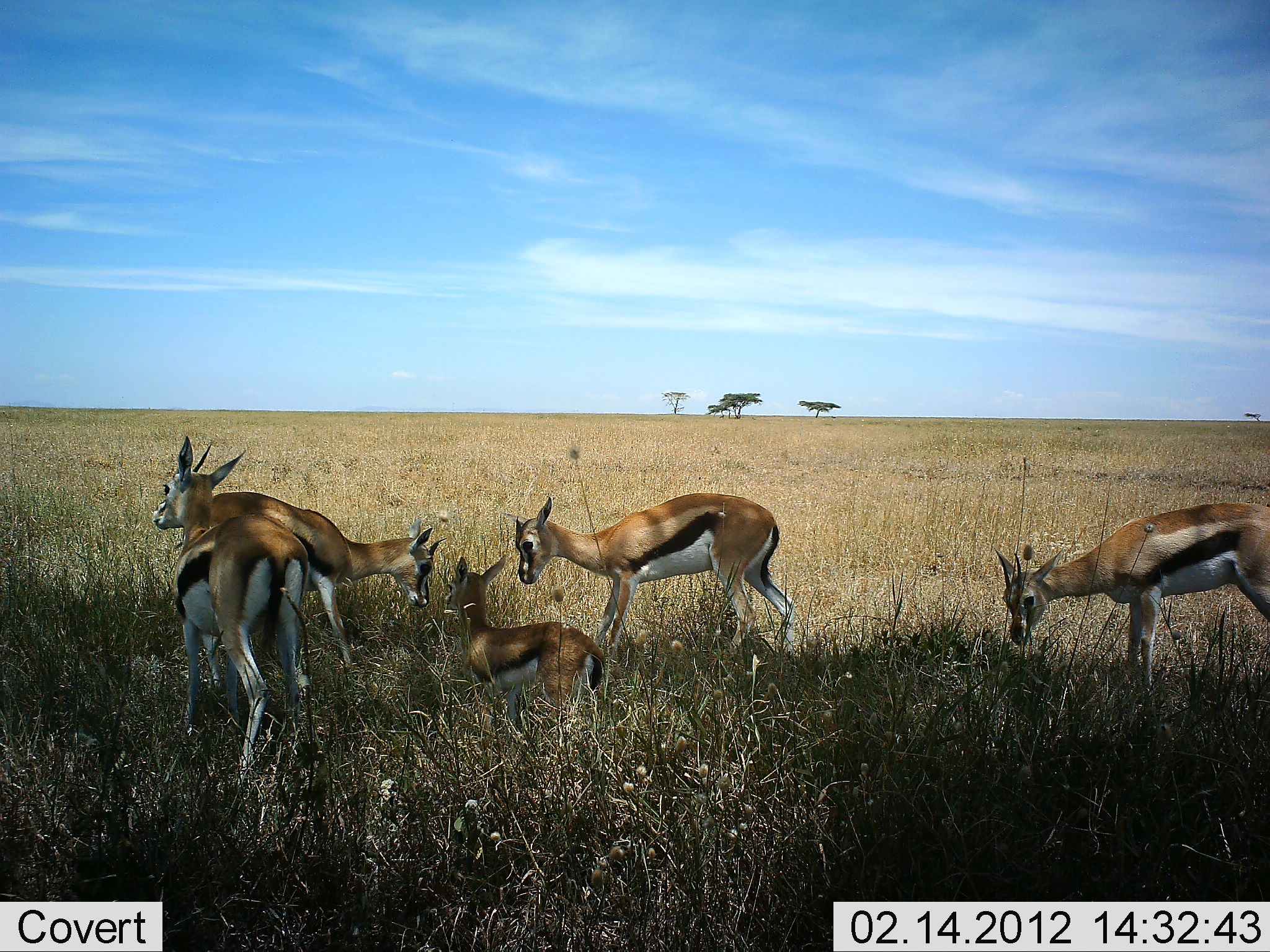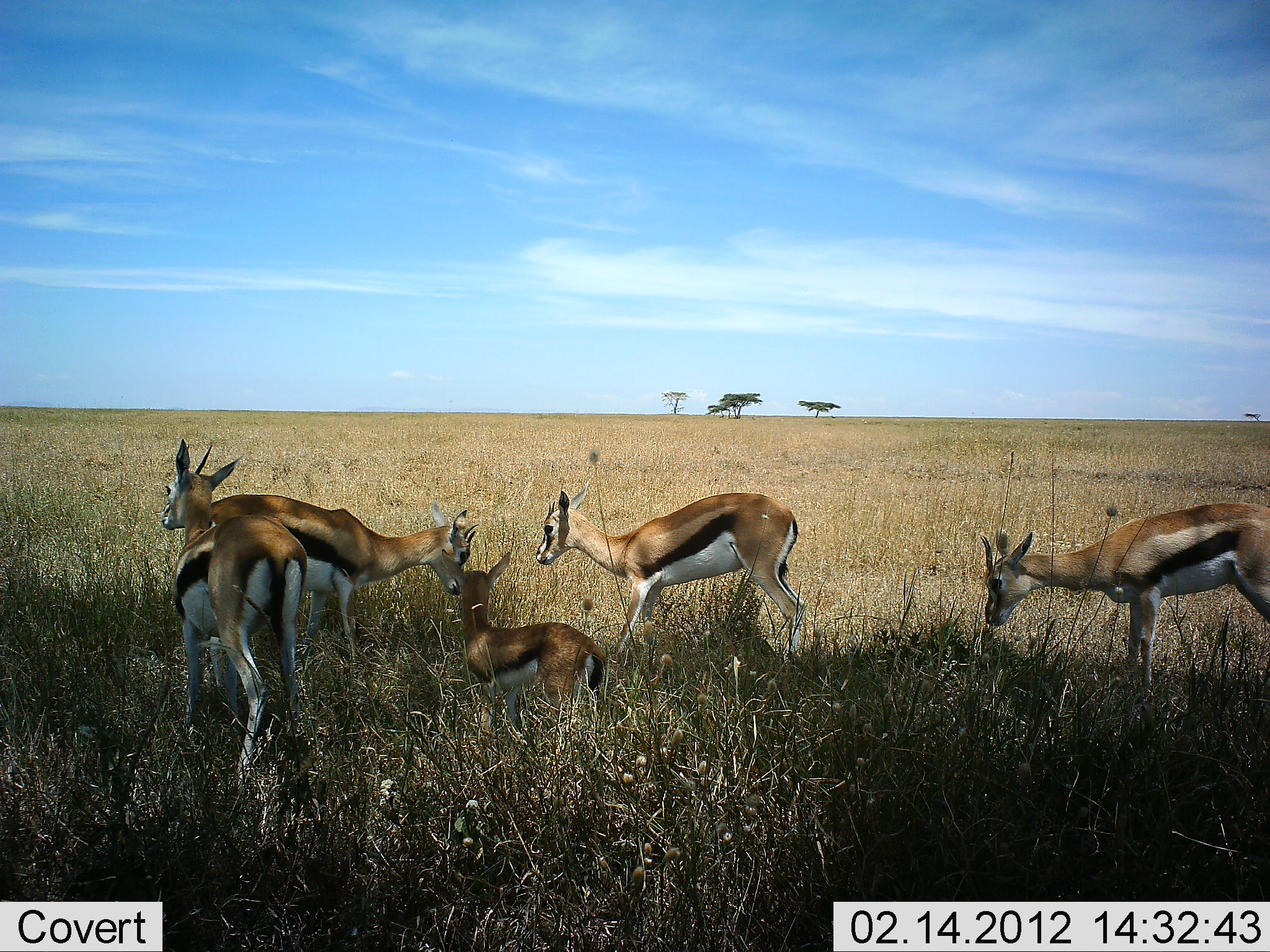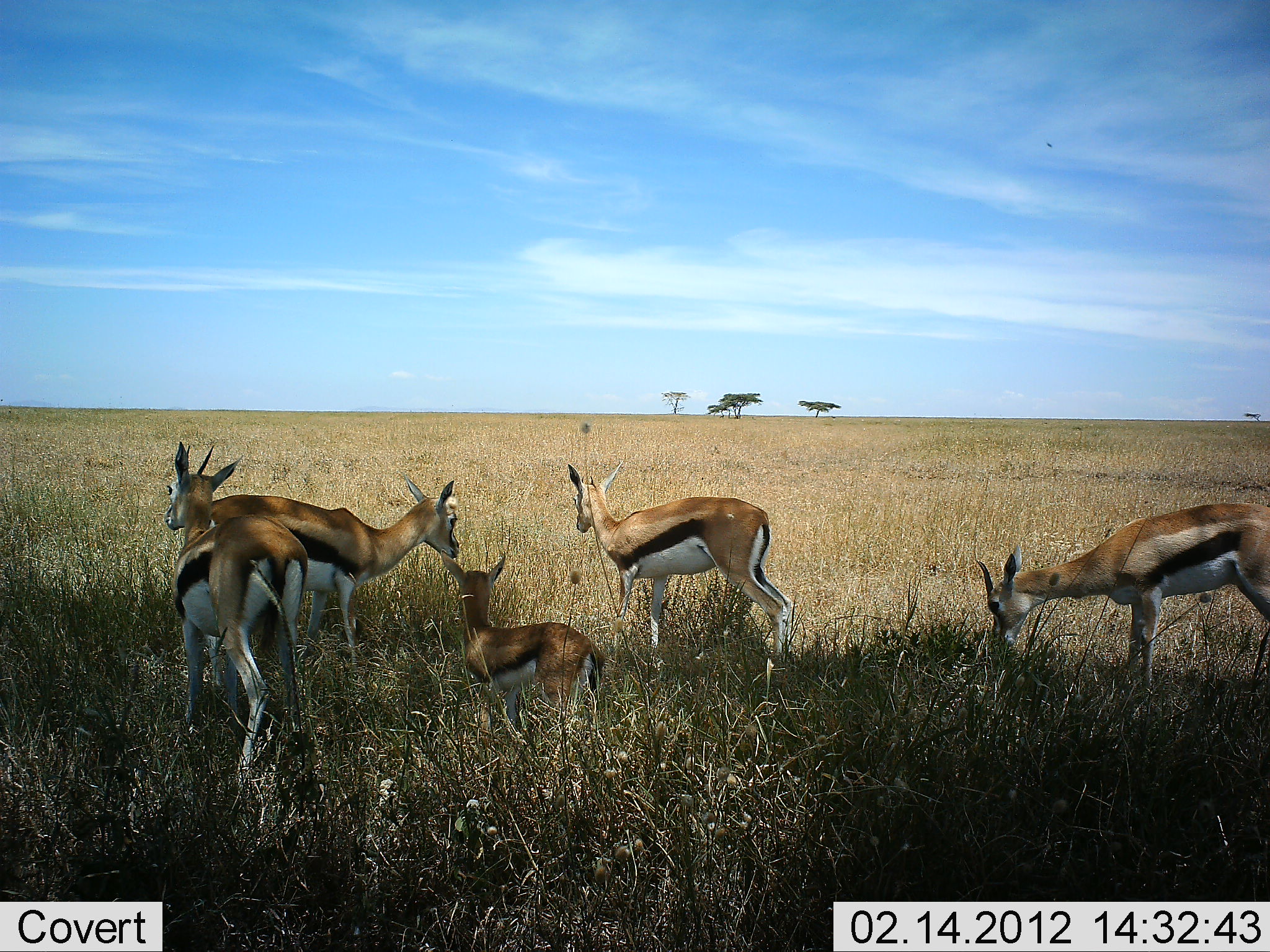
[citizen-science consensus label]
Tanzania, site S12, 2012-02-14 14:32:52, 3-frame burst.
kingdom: Animalia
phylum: Chordata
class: Mammalia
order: Artiodactyla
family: Bovidae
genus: Eudorcas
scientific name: Eudorcas thomsonii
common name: thomson's gazelle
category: gazellethomsons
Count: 5.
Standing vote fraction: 72%.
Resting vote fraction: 0%.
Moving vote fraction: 11%.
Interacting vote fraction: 6%.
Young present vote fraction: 94%.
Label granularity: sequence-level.